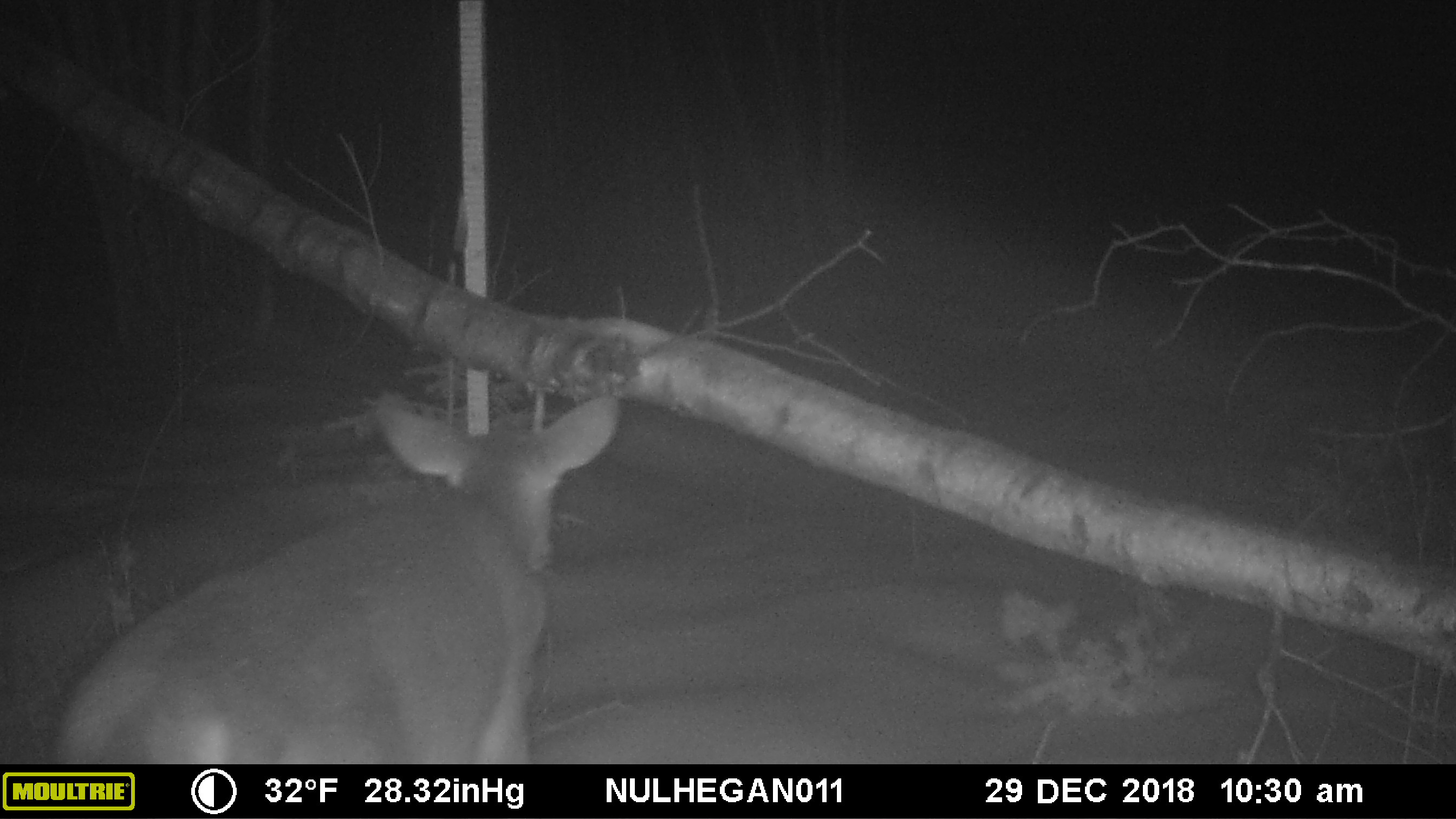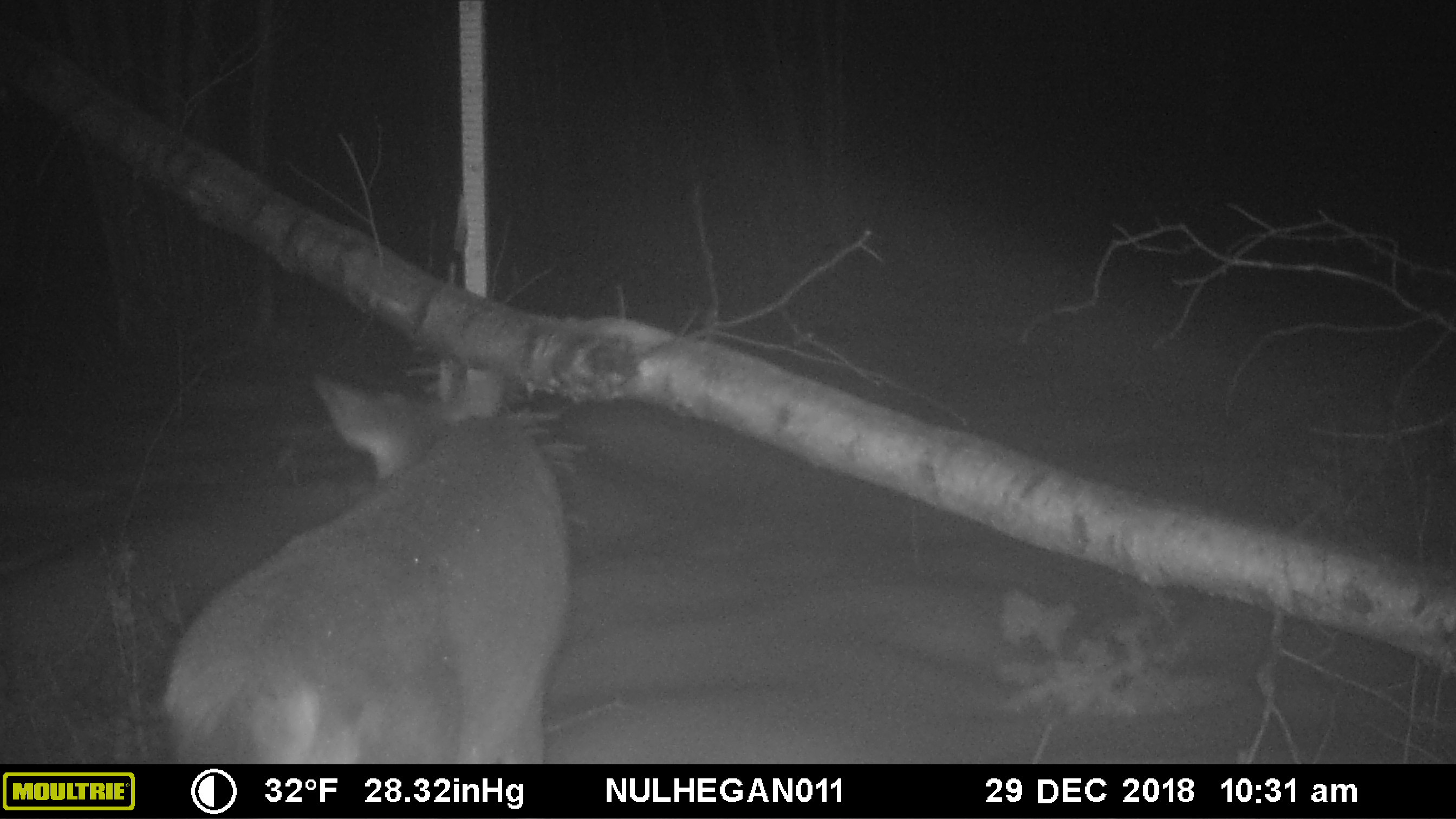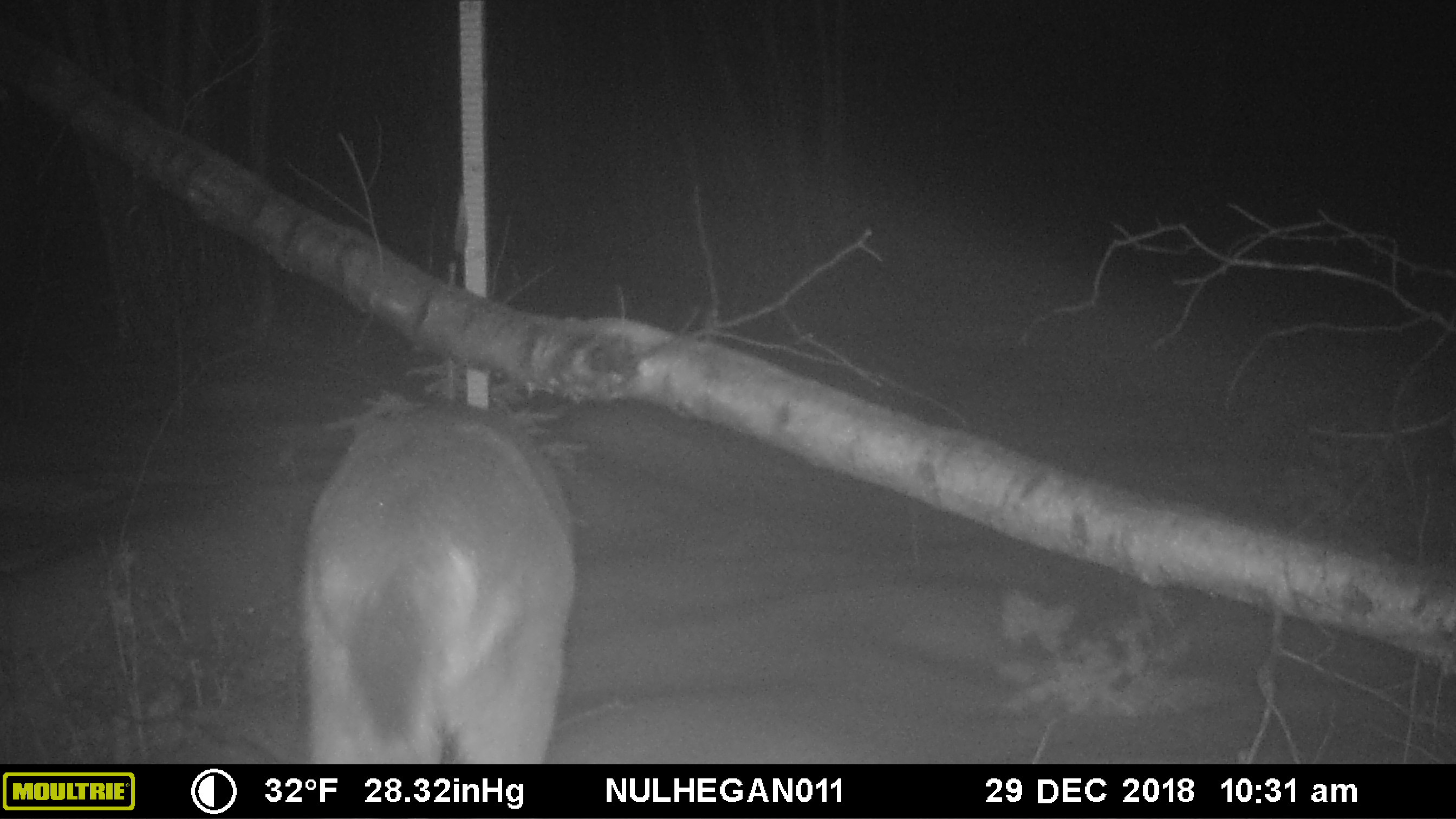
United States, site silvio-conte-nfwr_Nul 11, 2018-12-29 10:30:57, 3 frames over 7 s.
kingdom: Animalia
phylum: Chordata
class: Mammalia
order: Artiodactyla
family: Cervidae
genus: Odocoileus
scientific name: Odocoileus virginianus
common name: white-tailed deer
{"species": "white-tailed deer (Odocoileus virginianus)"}